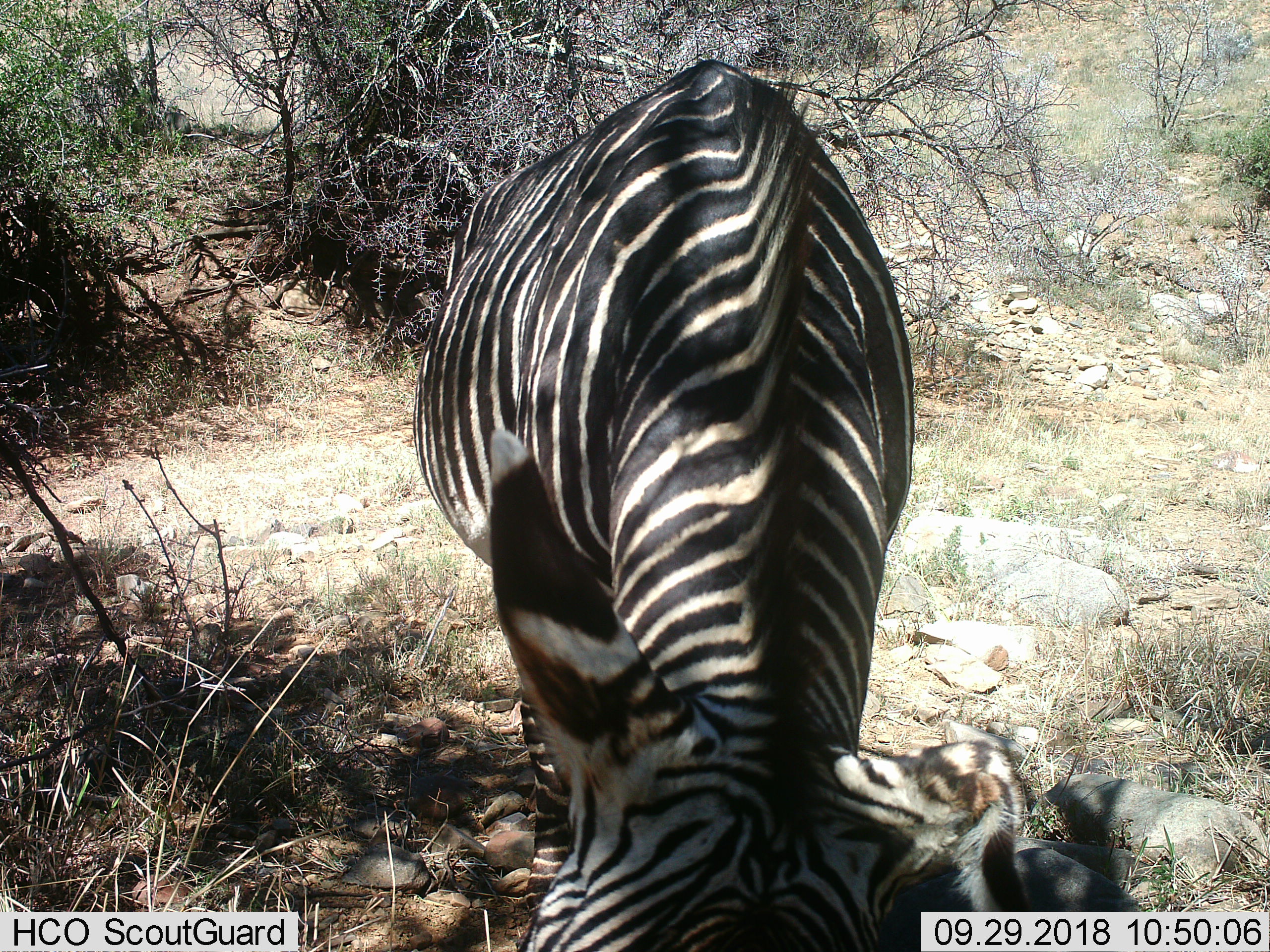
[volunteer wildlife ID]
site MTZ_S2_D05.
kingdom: Animalia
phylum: Chordata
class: Mammalia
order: Perissodactyla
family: Equidae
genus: Equus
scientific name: Equus zebra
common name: mountain zebra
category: zebramountain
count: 1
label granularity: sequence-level